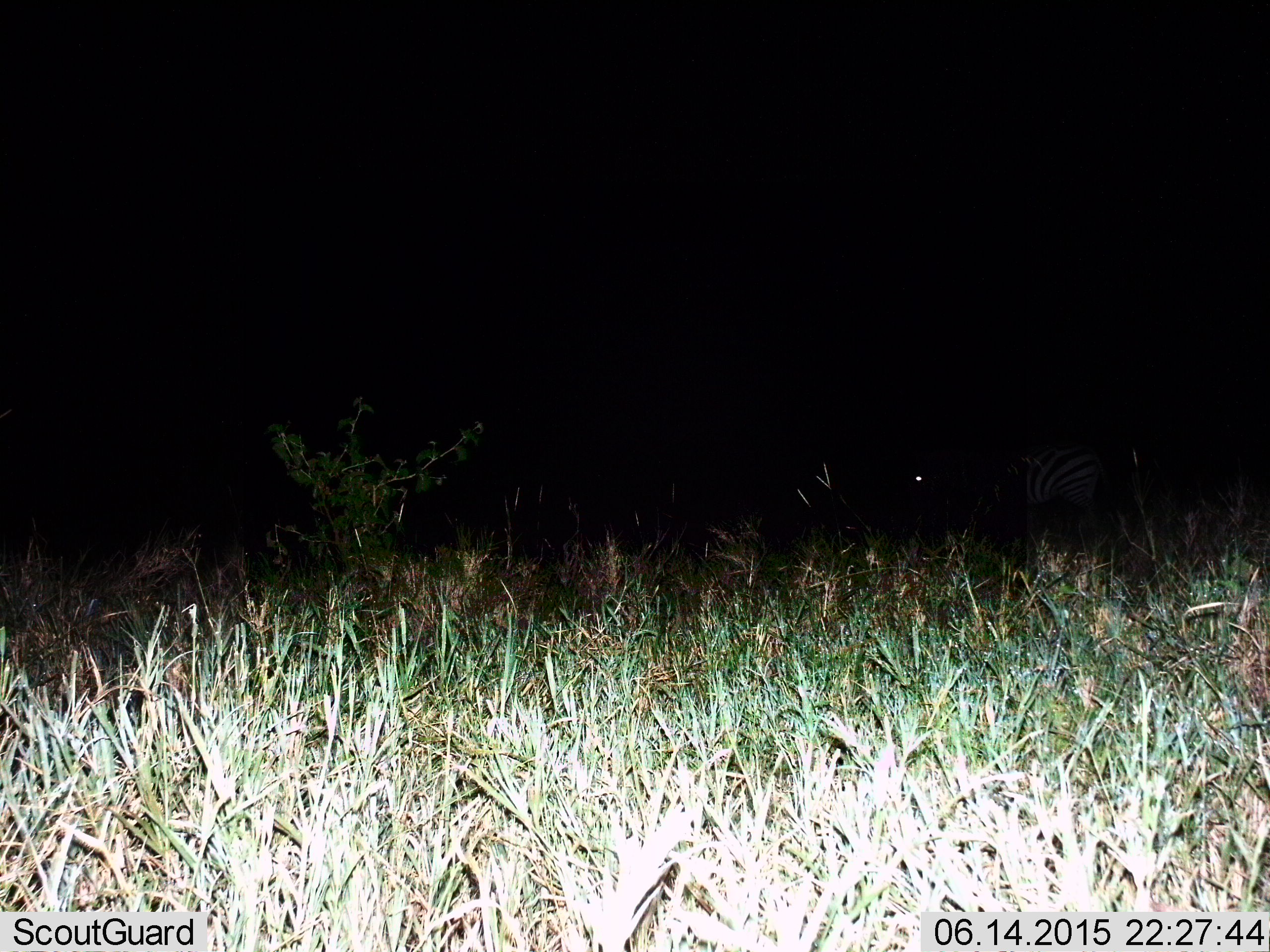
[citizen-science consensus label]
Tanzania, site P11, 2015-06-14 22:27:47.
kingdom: Animalia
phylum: Chordata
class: Mammalia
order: Perissodactyla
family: Equidae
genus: Equus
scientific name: Equus quagga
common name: plains zebra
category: zebra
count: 1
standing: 80%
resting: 0%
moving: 0%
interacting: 0%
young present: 0%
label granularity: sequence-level